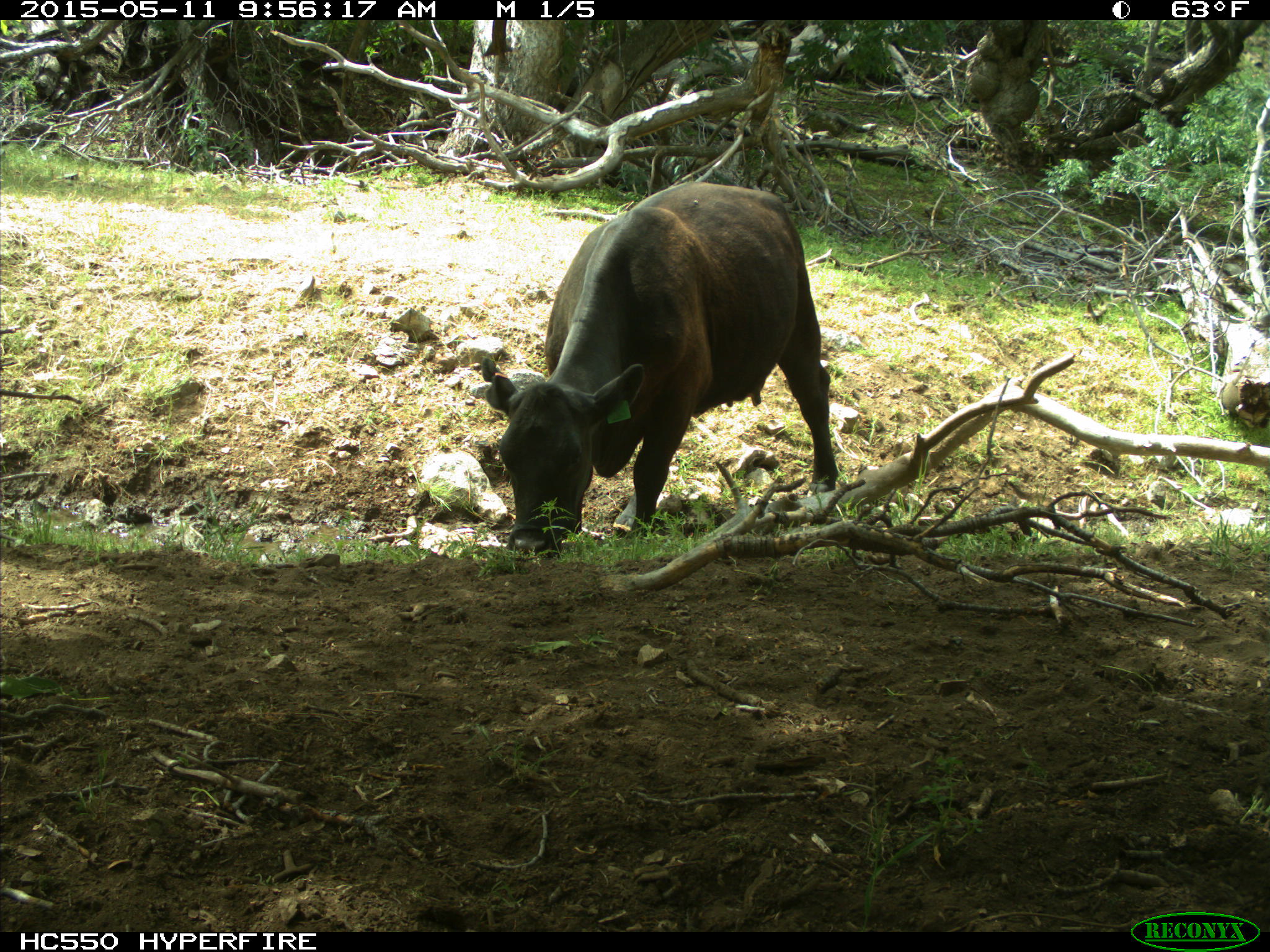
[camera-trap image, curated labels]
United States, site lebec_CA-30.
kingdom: Animalia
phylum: Chordata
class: Mammalia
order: Artiodactyla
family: Bovidae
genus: Bos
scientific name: Bos taurus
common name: domestic cow